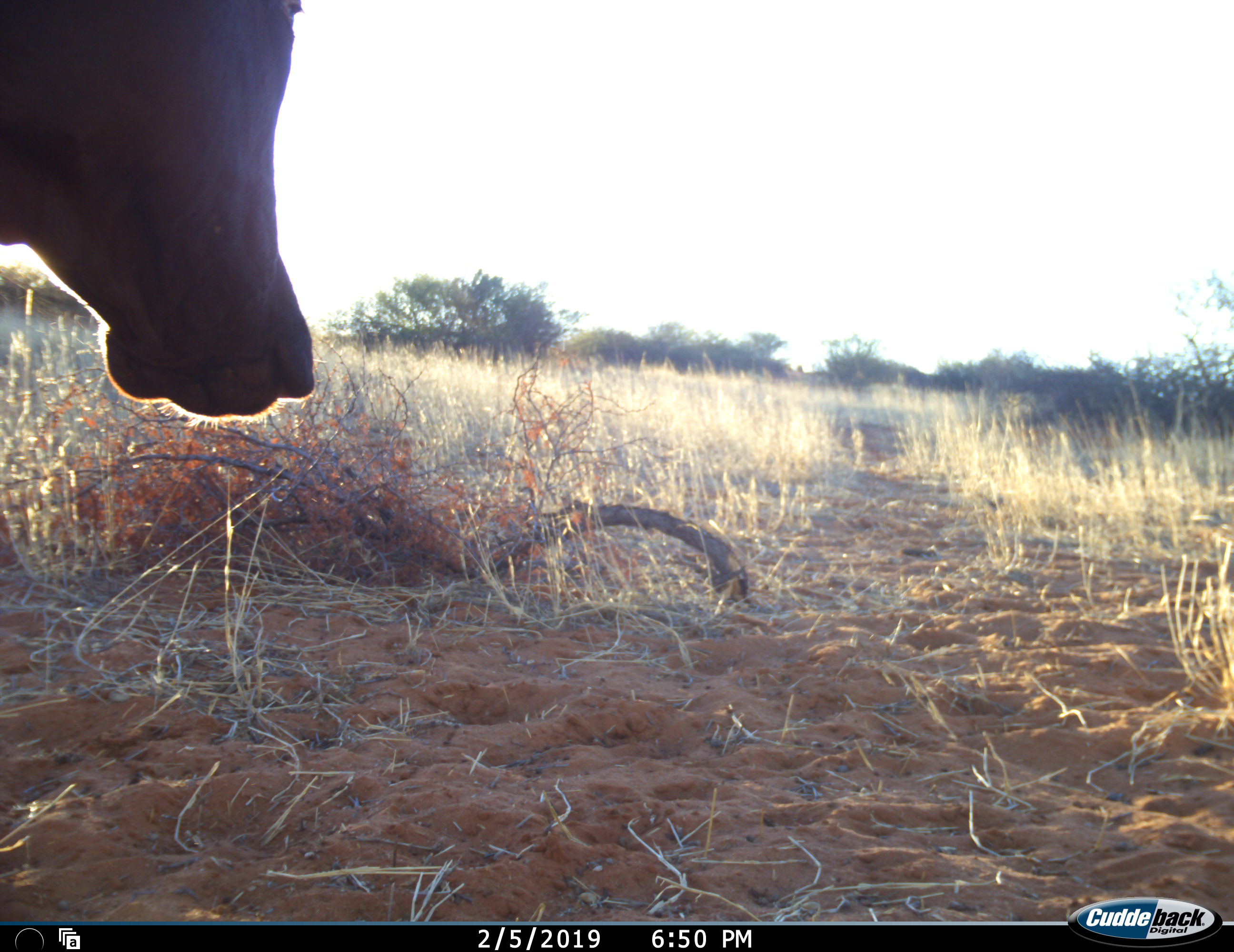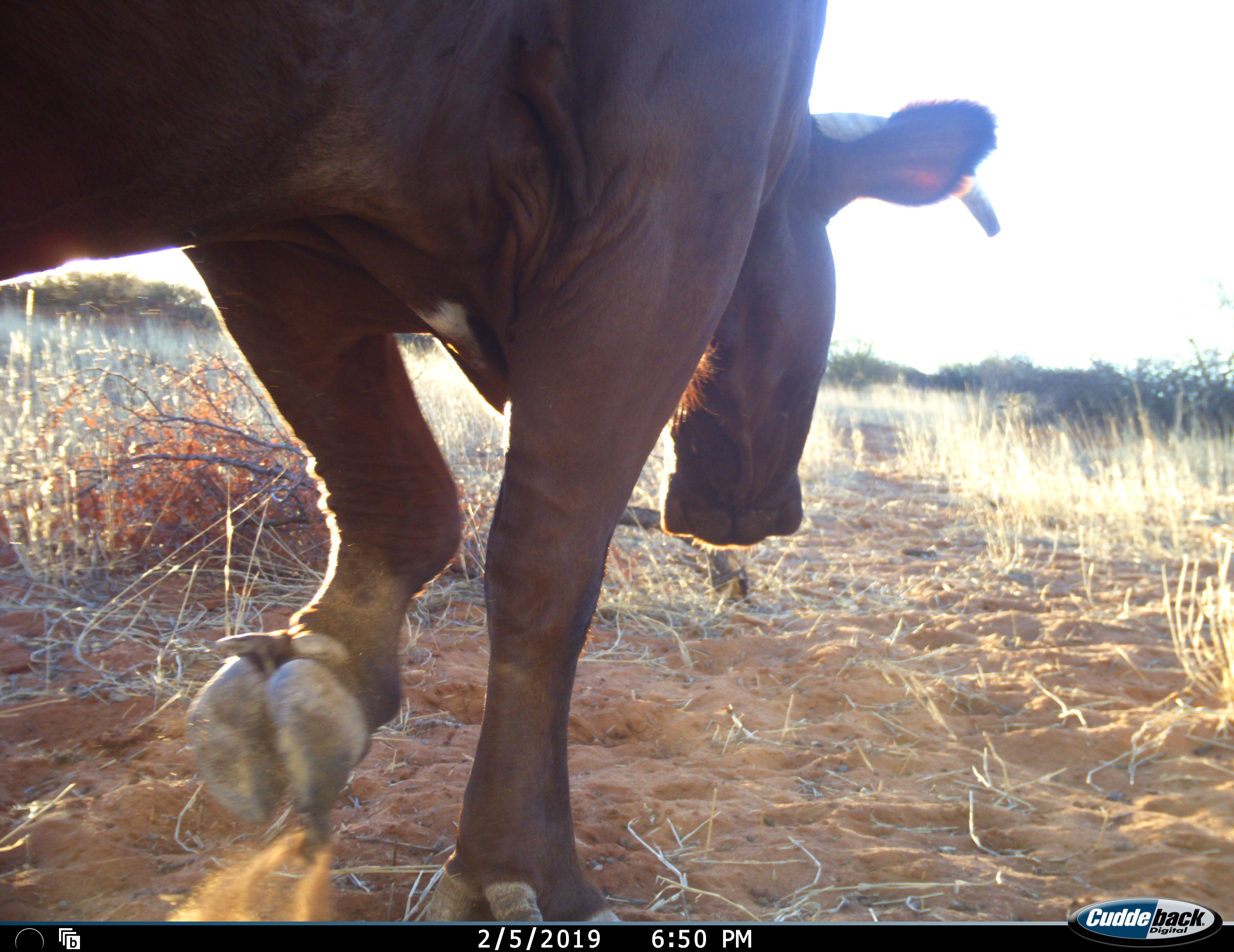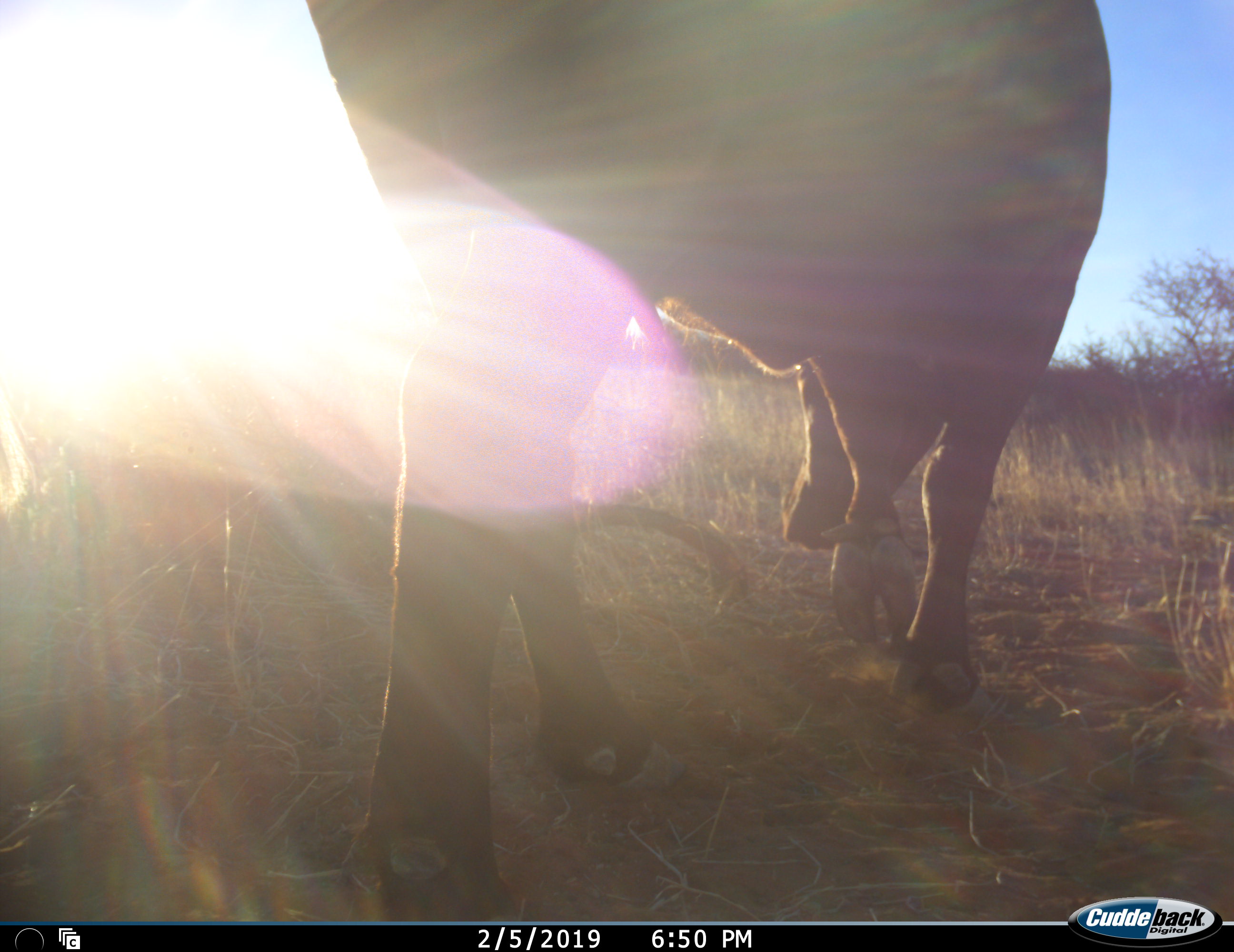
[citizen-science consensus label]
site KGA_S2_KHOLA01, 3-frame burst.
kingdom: Animalia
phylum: Chordata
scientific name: Vertebrata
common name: domestic animal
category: domesticanimal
Domesticanimal (domestic animal) (Vertebrata), count 1. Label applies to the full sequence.